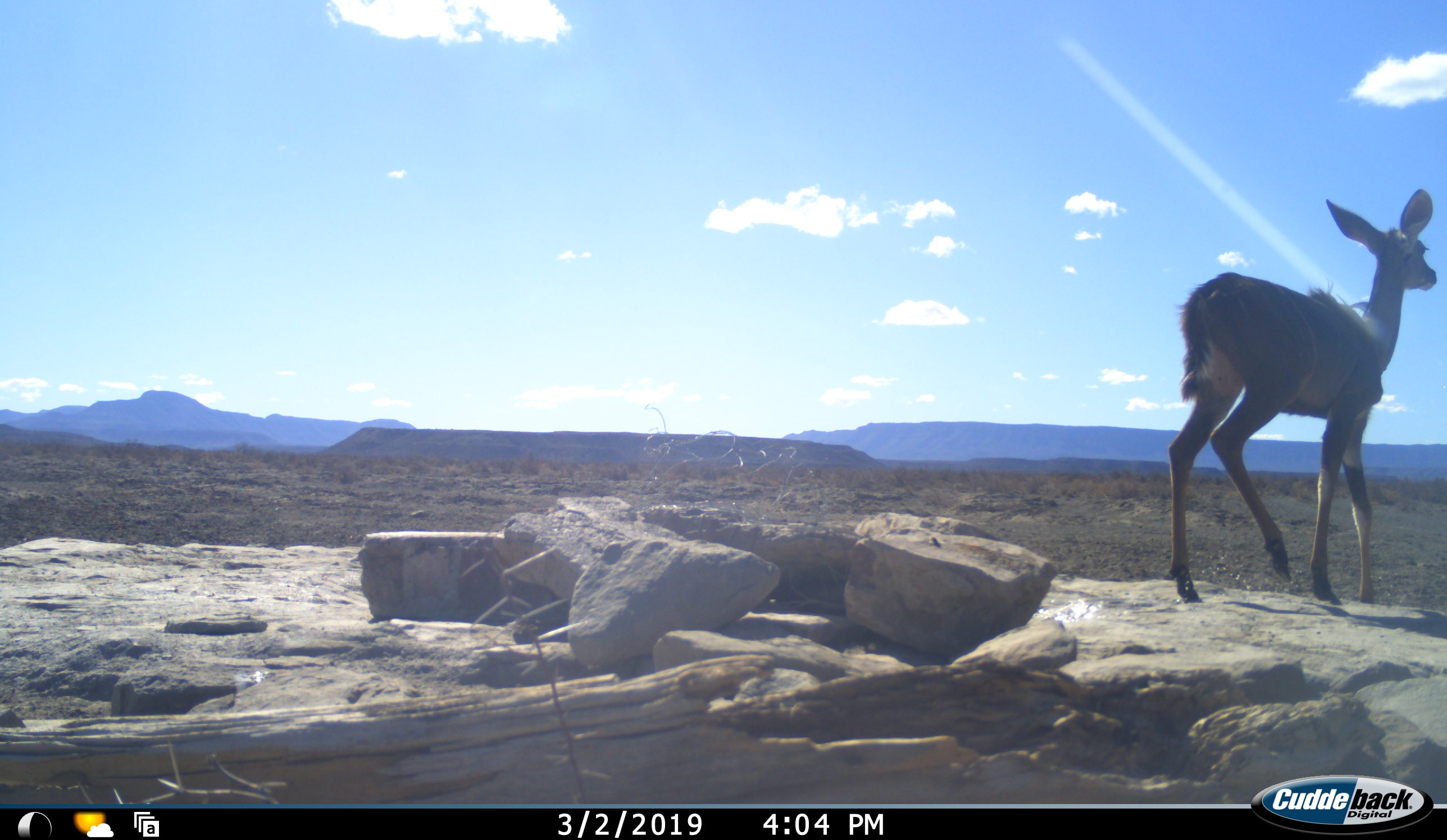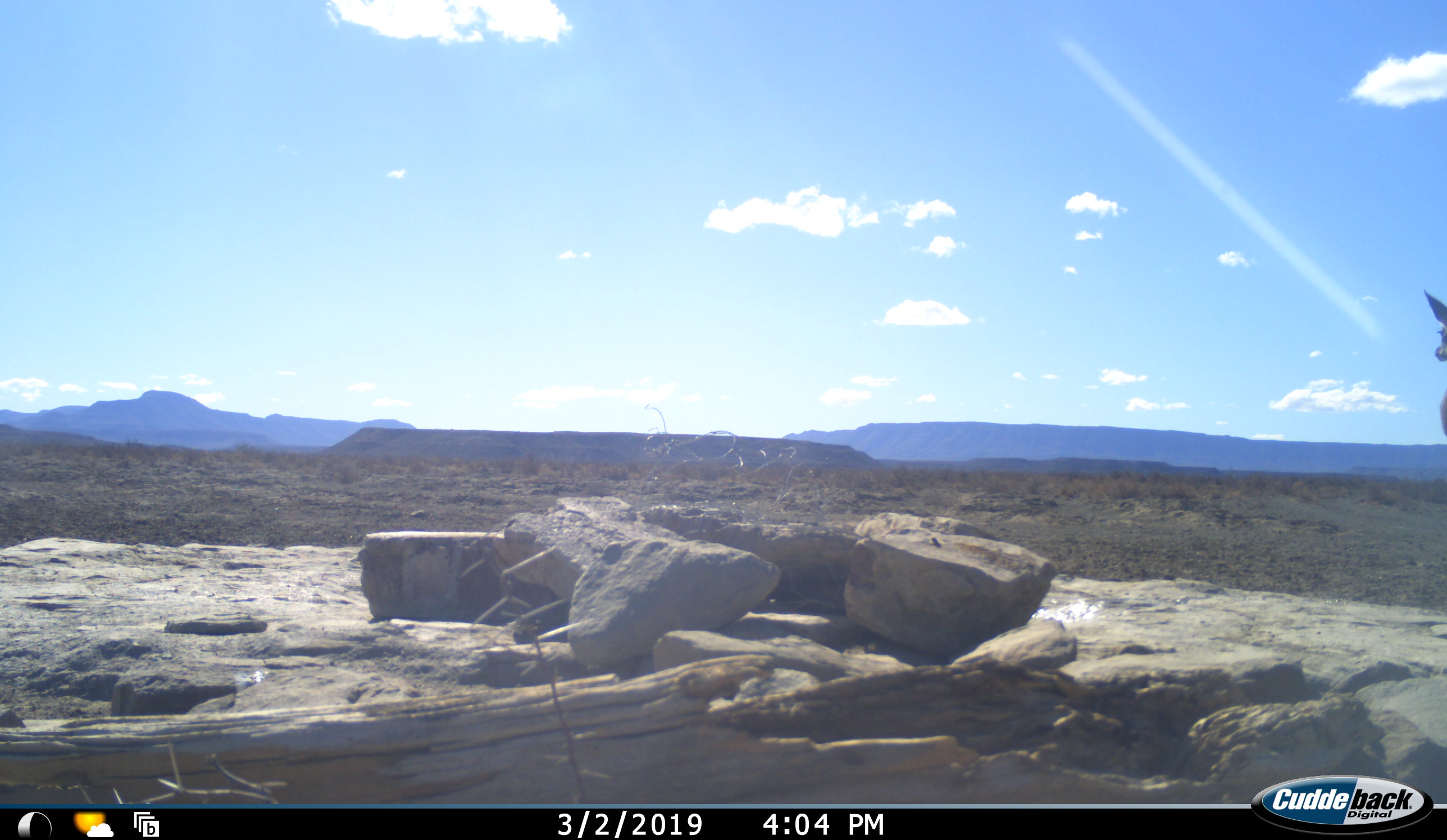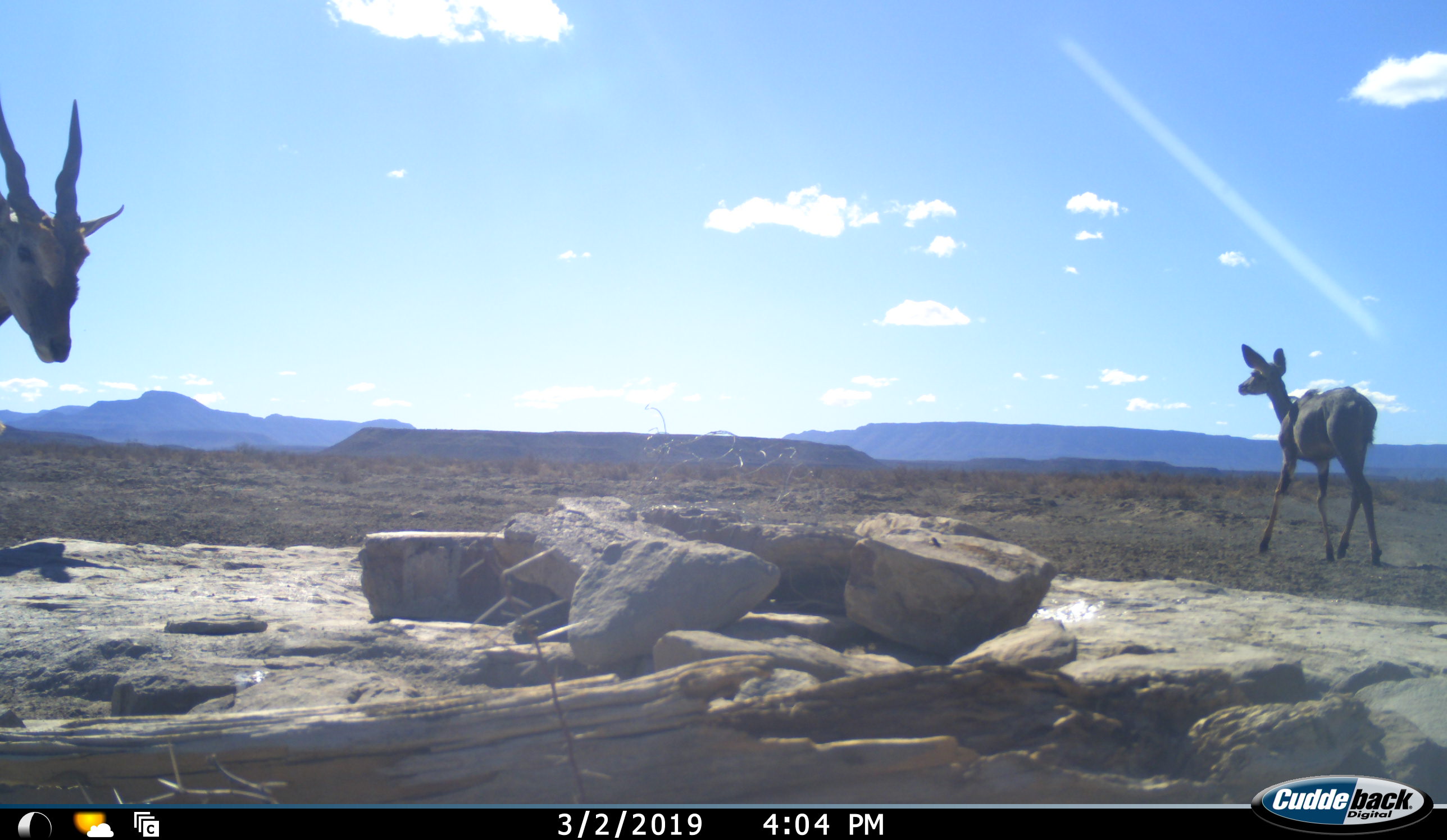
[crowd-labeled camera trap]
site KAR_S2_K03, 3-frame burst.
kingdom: Animalia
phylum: Chordata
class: Mammalia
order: Artiodactyla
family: Bovidae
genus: Tragelaphus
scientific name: Tragelaphus oryx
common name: eland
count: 1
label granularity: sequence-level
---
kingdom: Animalia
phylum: Chordata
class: Mammalia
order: Artiodactyla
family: Bovidae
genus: Tragelaphus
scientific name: Tragelaphus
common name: kudu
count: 1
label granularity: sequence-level